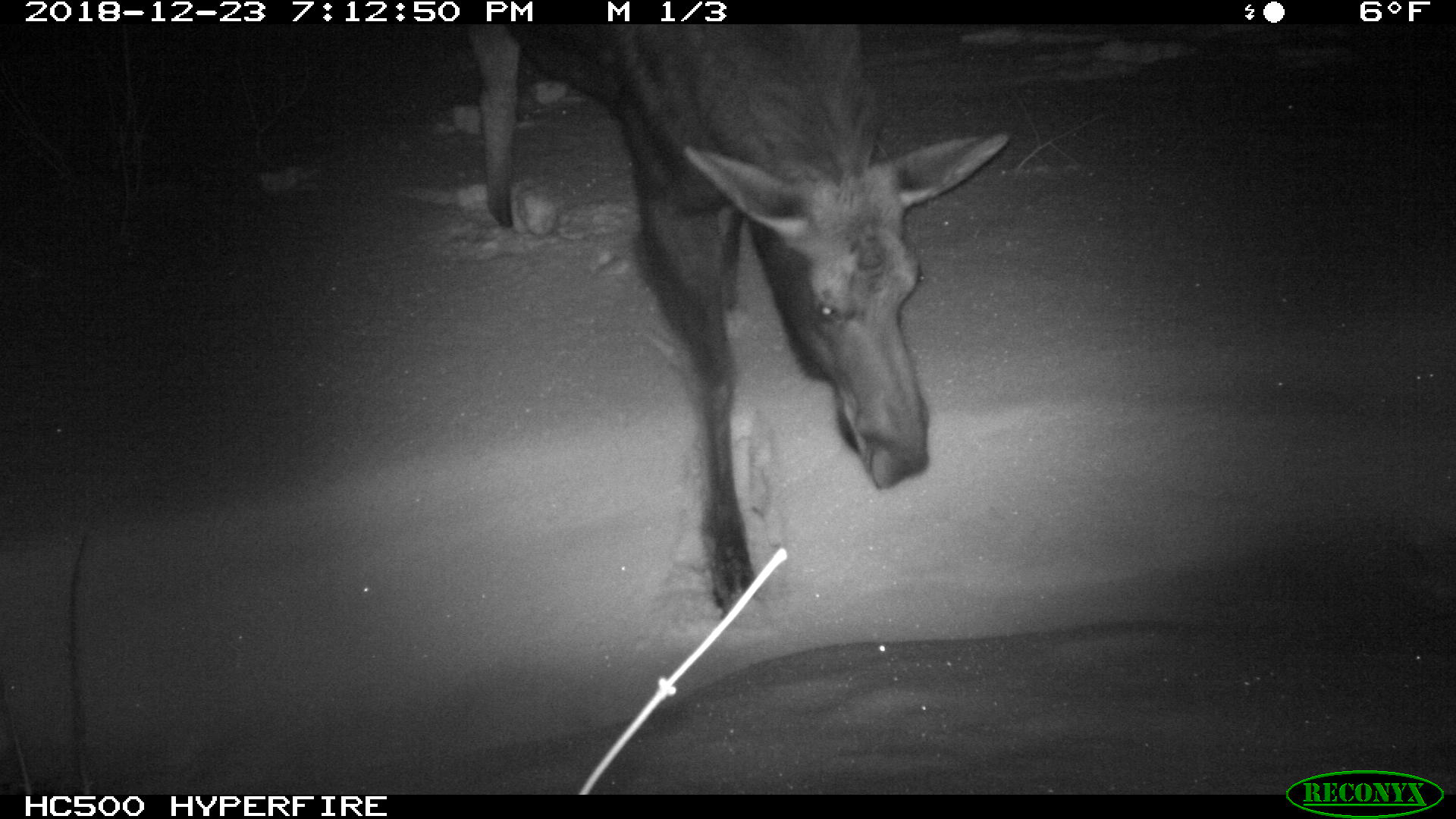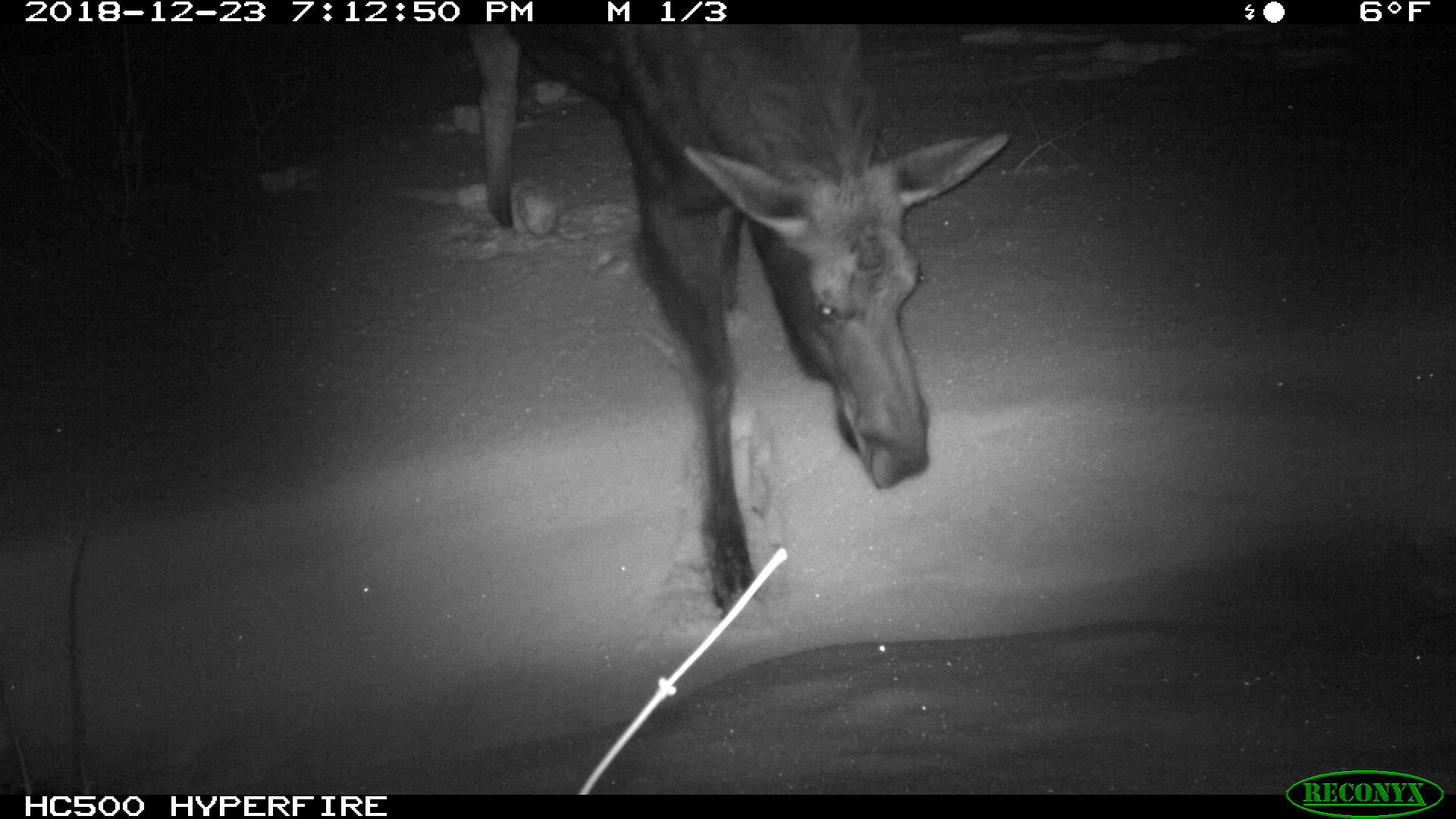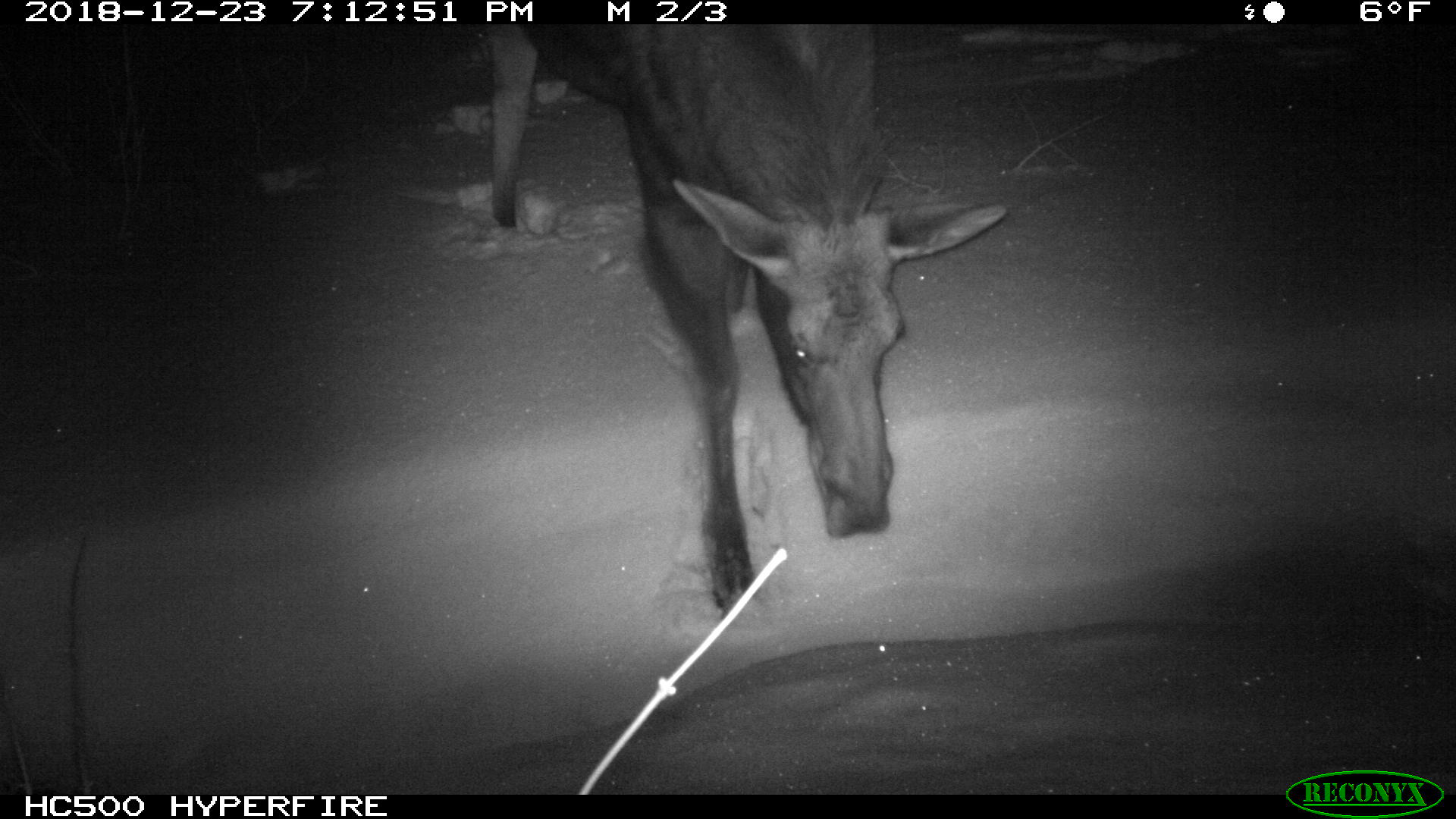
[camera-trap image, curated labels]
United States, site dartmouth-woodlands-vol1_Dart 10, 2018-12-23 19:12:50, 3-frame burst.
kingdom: Animalia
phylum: Chordata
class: Mammalia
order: Artiodactyla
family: Cervidae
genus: Alces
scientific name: Alces alces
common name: moose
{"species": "moose (Alces alces)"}